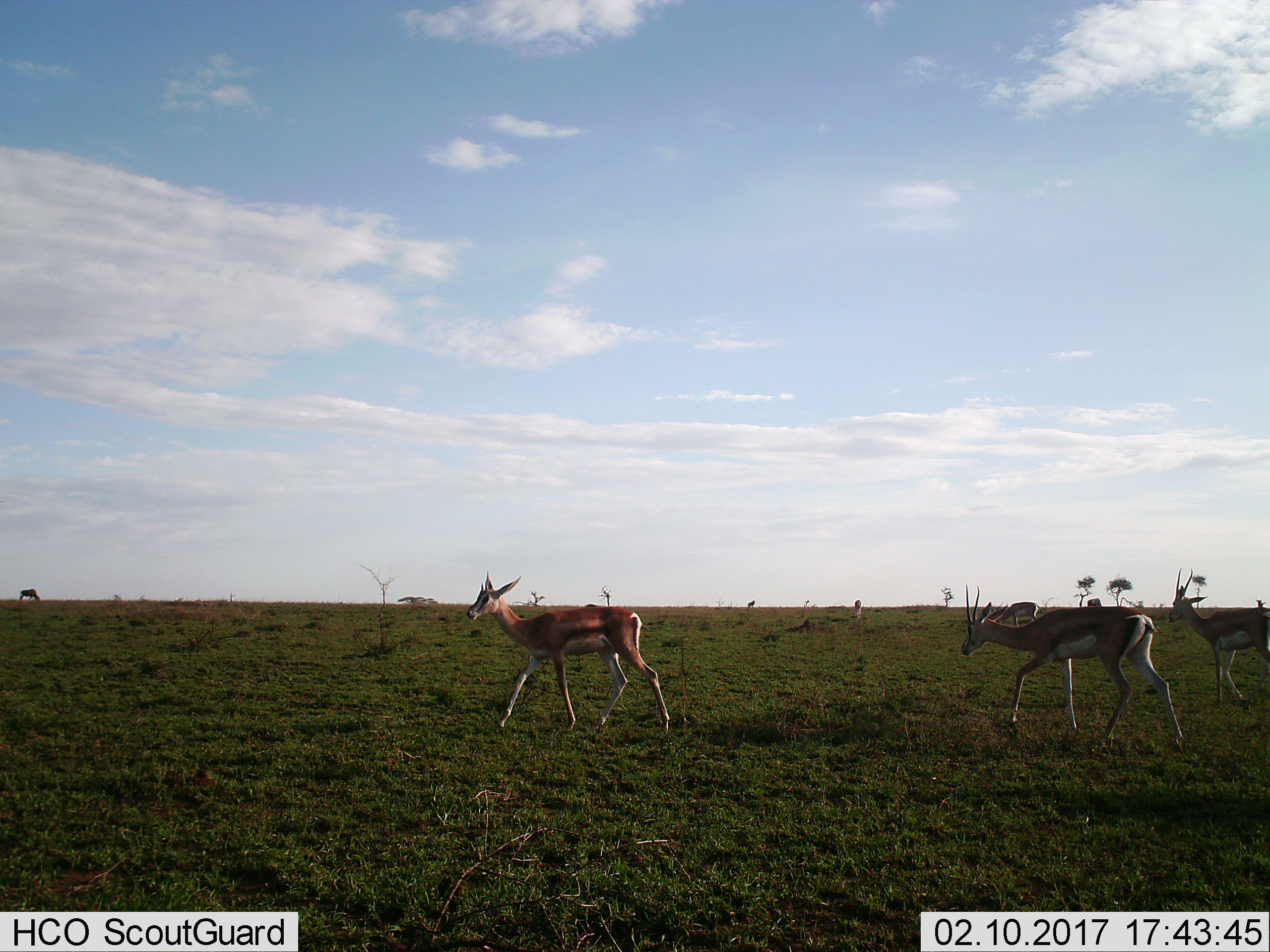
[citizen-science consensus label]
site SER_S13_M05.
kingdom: Animalia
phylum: Chordata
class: Mammalia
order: Artiodactyla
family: Bovidae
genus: Eudorcas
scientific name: Eudorcas thomsonii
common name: thomson's gazelle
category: gazellethomsons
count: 4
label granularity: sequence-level